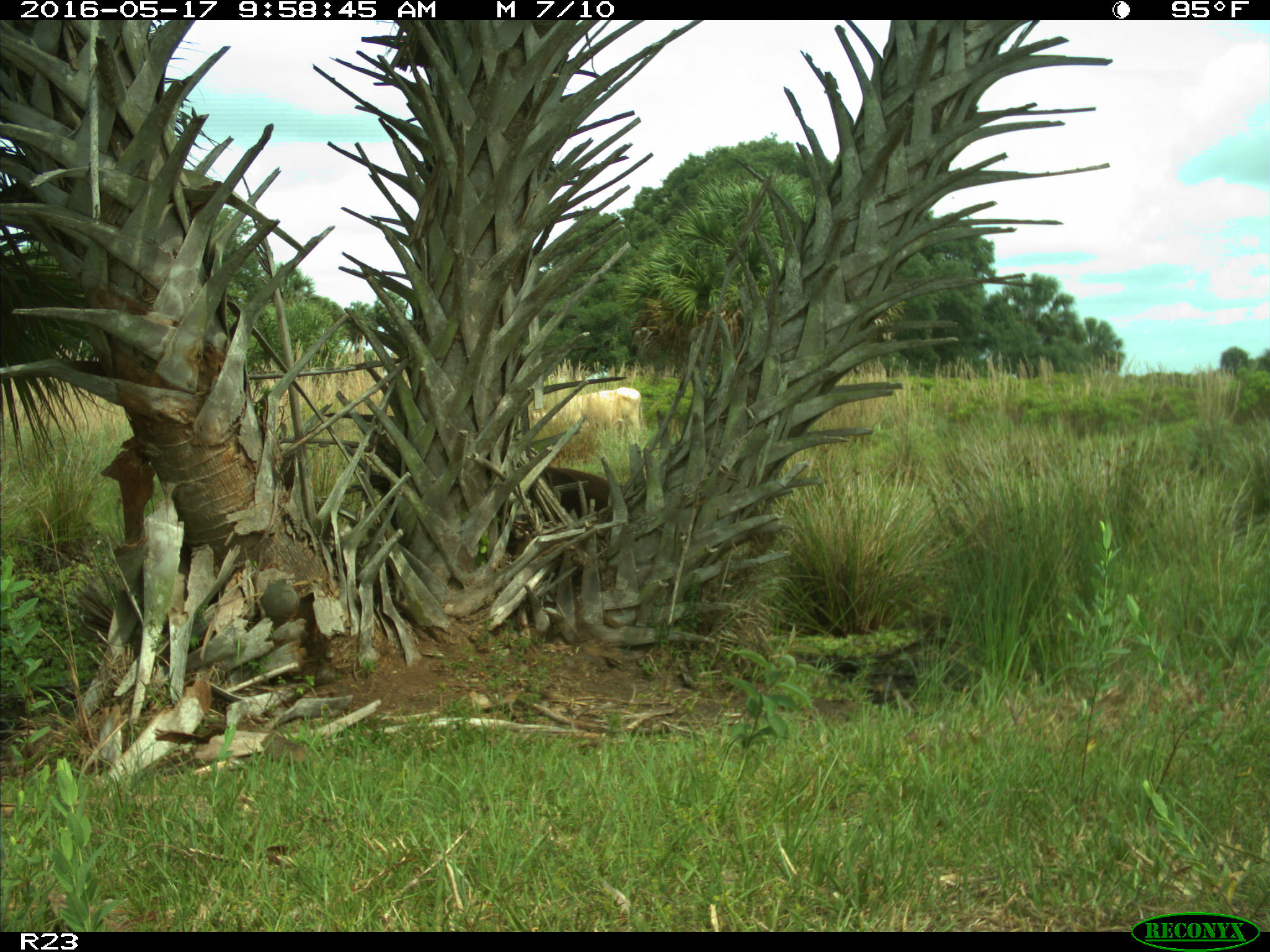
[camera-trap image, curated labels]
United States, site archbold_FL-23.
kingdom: Animalia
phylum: Chordata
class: Mammalia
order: Artiodactyla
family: Bovidae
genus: Bos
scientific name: Bos taurus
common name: domestic cow